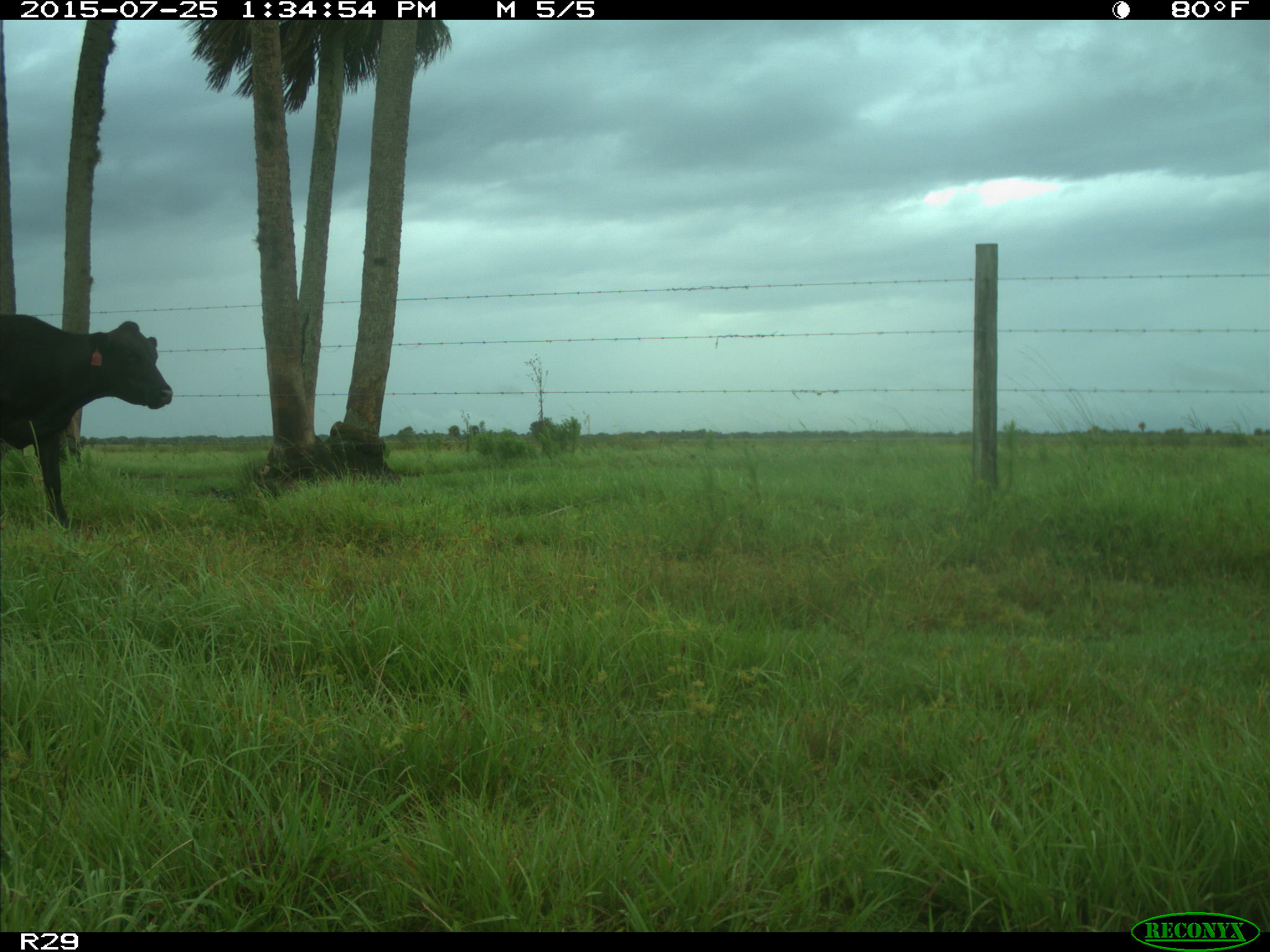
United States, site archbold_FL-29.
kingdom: Animalia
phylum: Chordata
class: Mammalia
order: Artiodactyla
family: Bovidae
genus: Bos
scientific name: Bos taurus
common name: domestic cow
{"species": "Bos taurus (domestic cow)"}